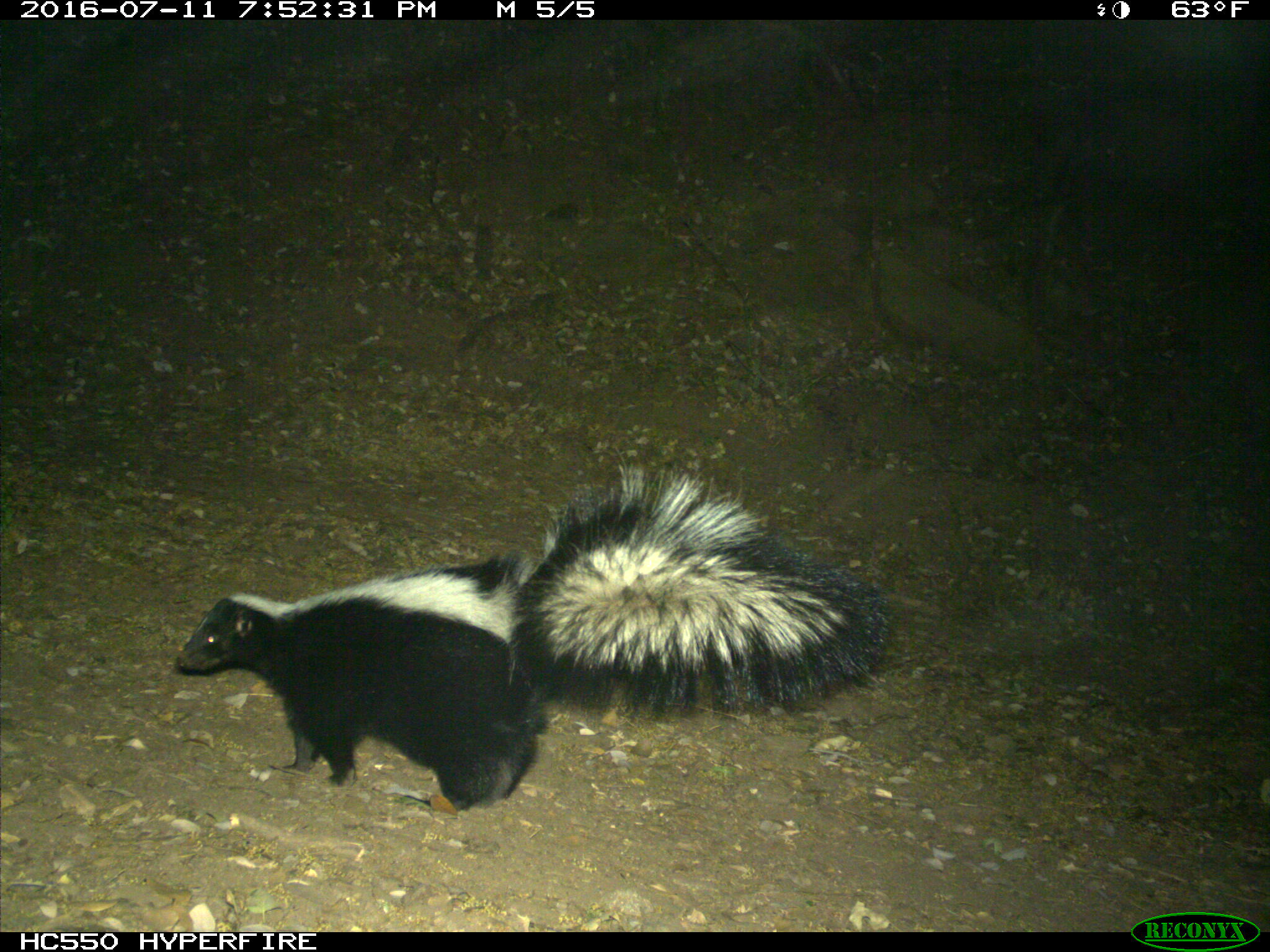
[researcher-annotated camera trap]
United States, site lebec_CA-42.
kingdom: Animalia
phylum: Chordata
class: Mammalia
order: Carnivora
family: Mephitidae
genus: Mephitis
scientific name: Mephitis mephitis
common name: striped skunk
Mephitis mephitis (striped skunk).